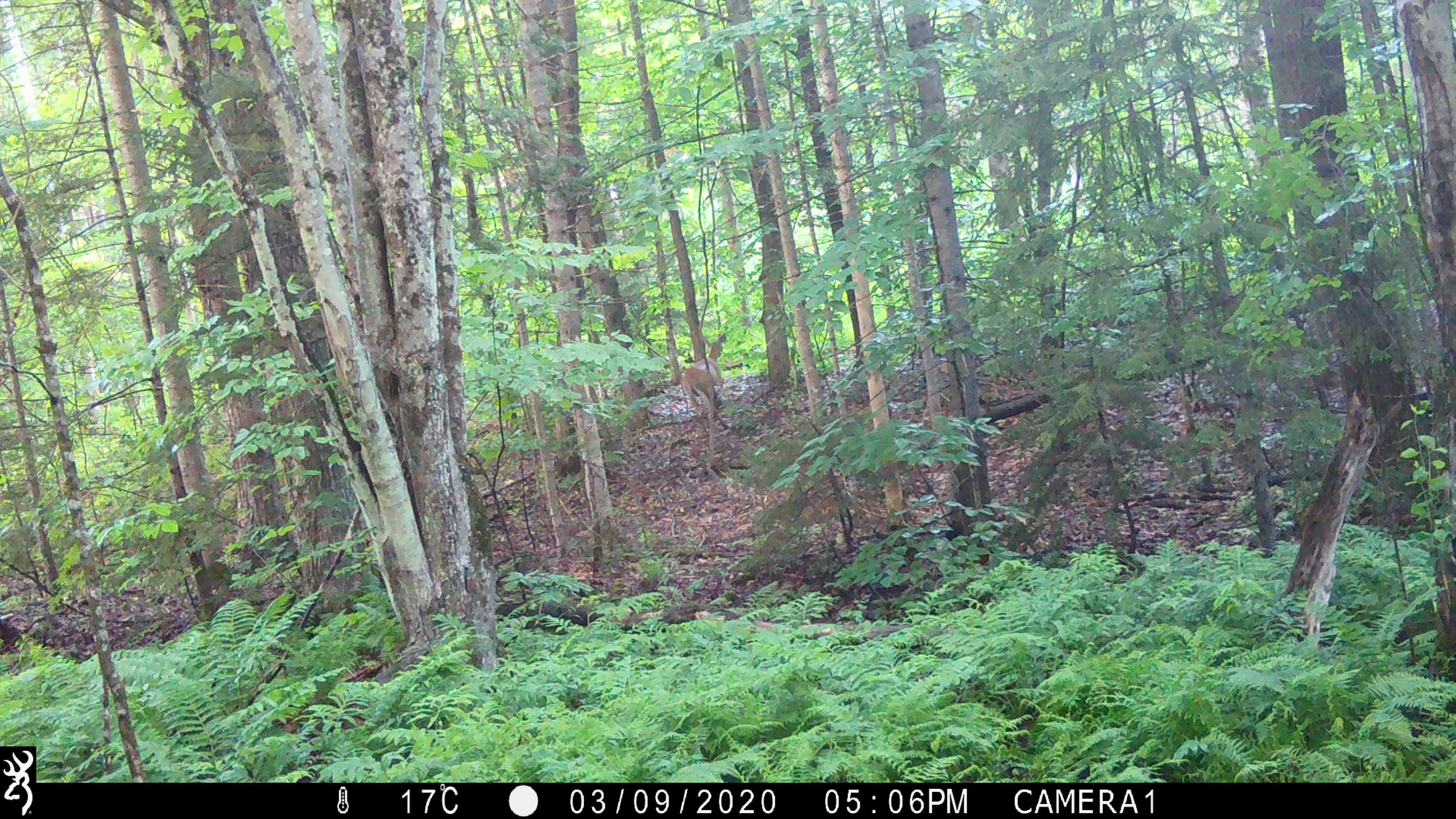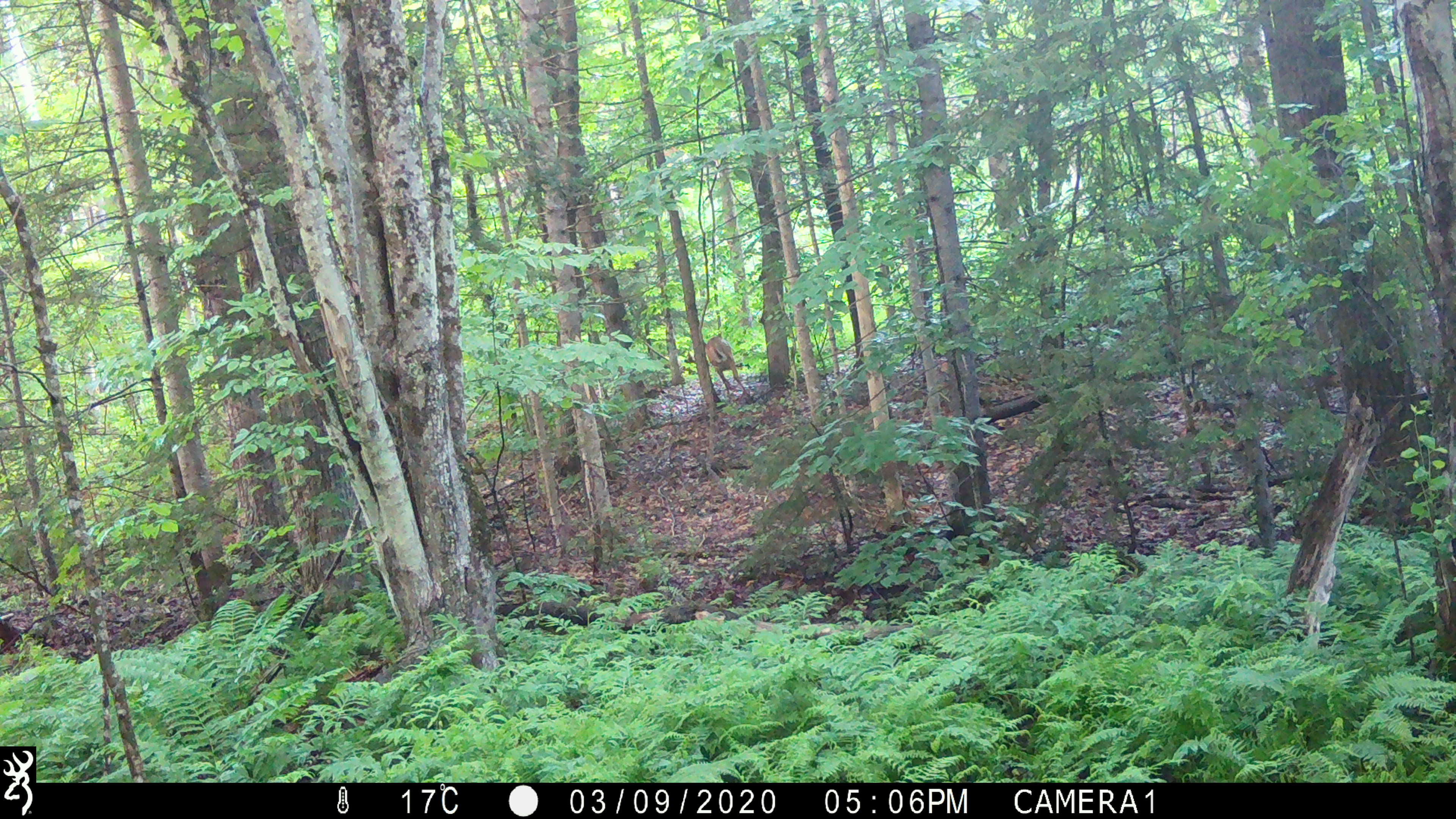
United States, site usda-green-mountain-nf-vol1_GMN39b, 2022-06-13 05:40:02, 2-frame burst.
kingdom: Animalia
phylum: Chordata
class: Mammalia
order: Artiodactyla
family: Cervidae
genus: Odocoileus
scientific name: Odocoileus virginianus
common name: white-tailed deer